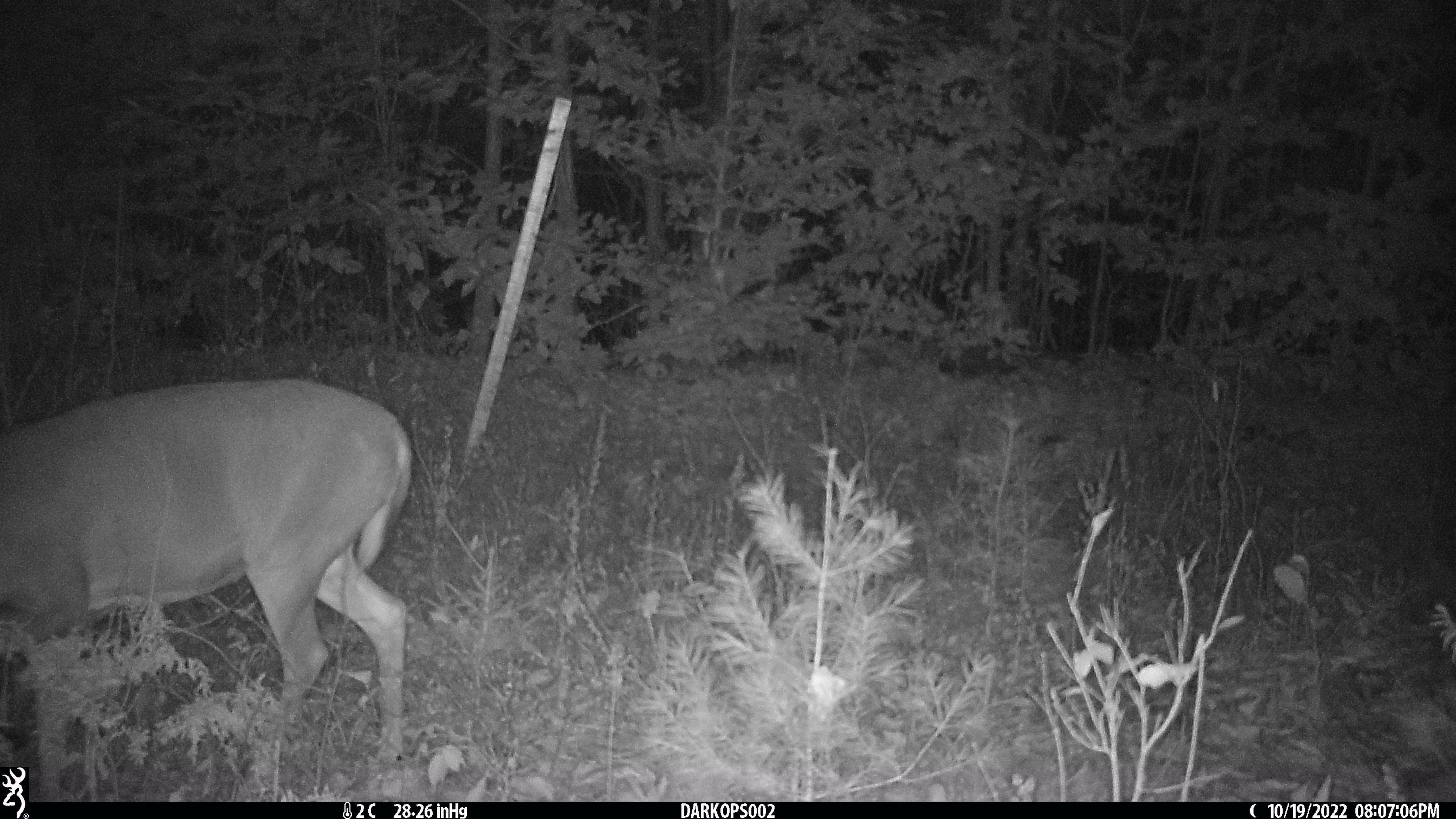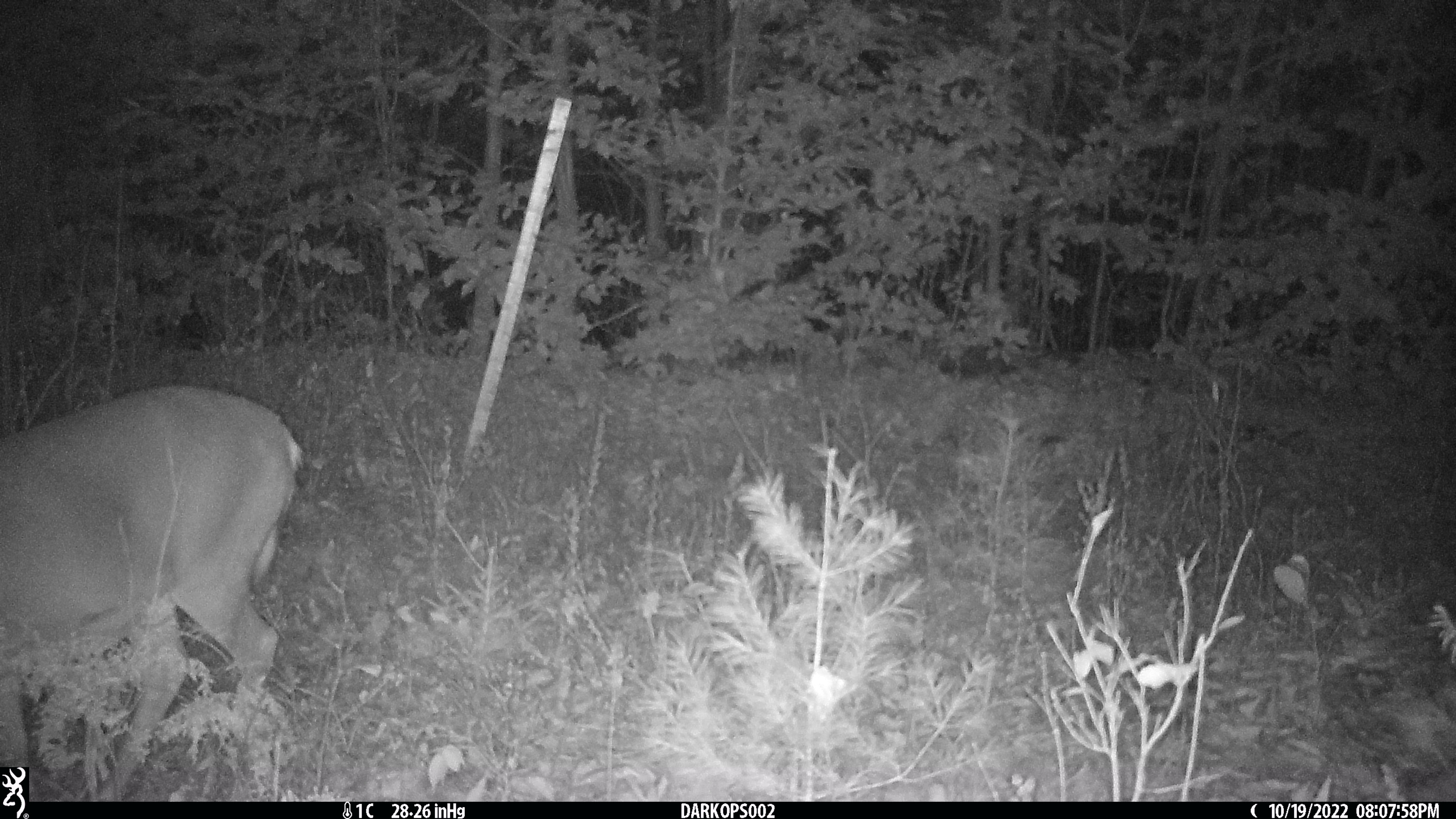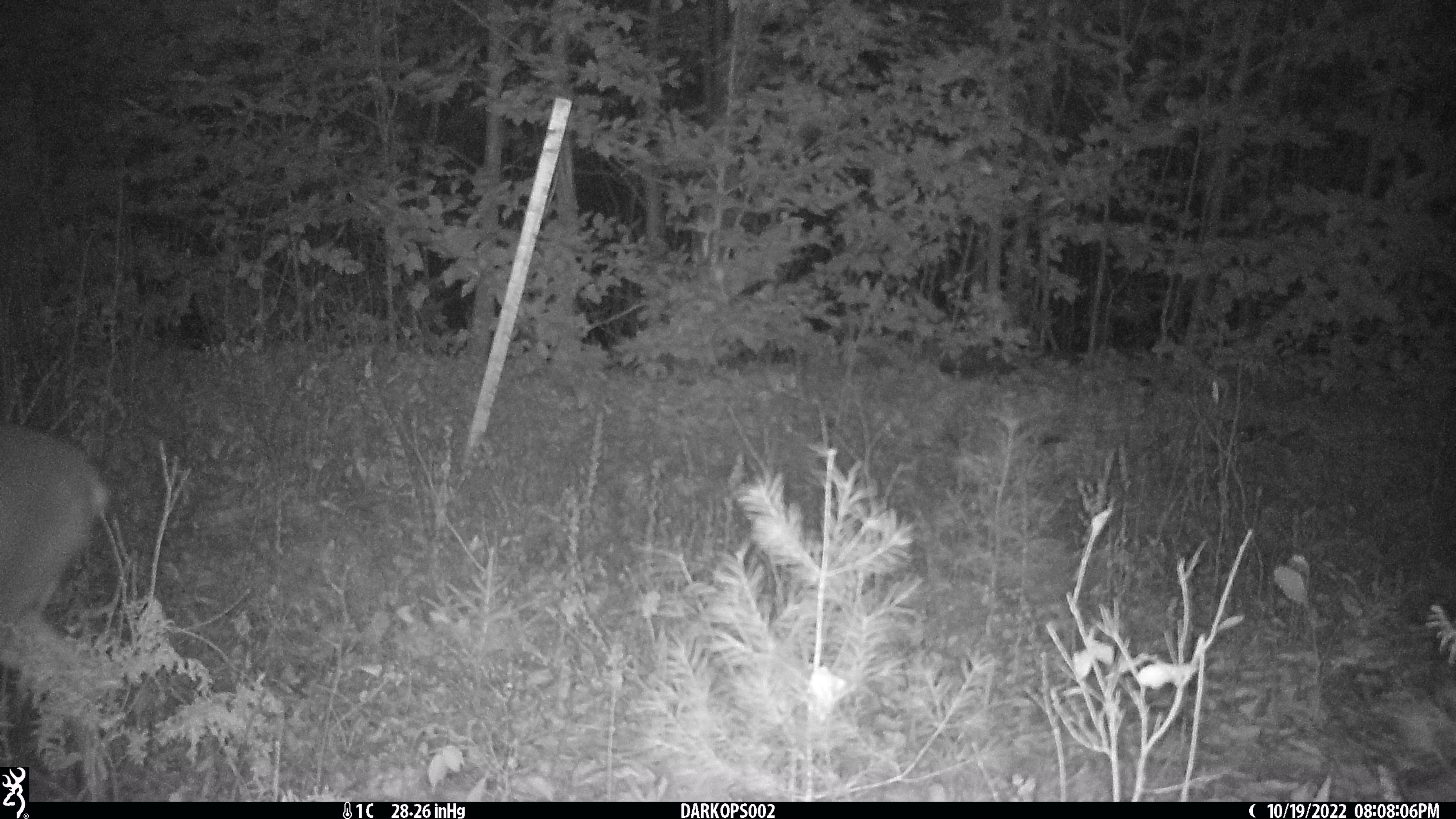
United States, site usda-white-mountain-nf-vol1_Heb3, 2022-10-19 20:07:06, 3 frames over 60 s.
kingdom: Animalia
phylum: Chordata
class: Mammalia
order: Artiodactyla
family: Cervidae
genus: Odocoileus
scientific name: Odocoileus virginianus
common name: white-tailed deer